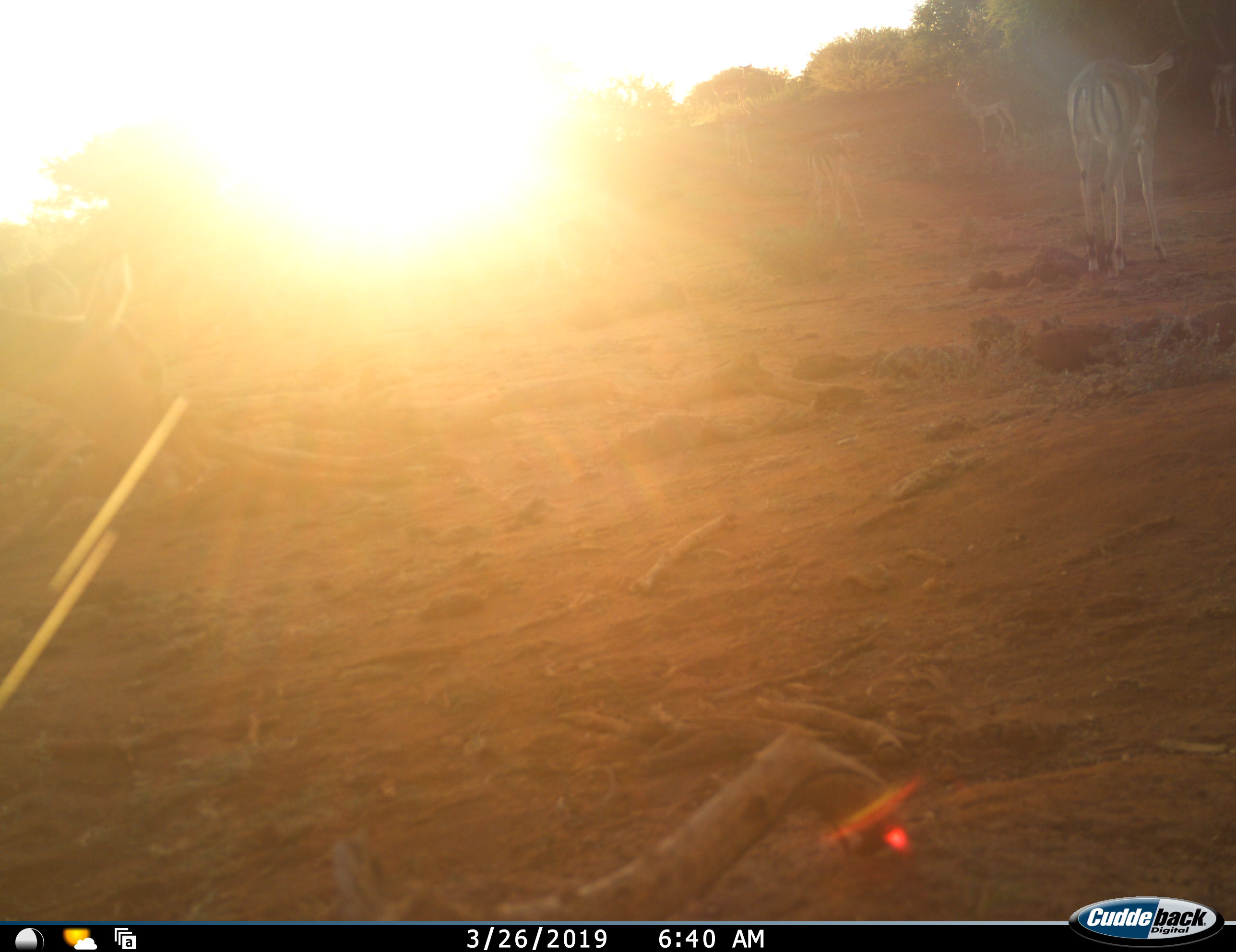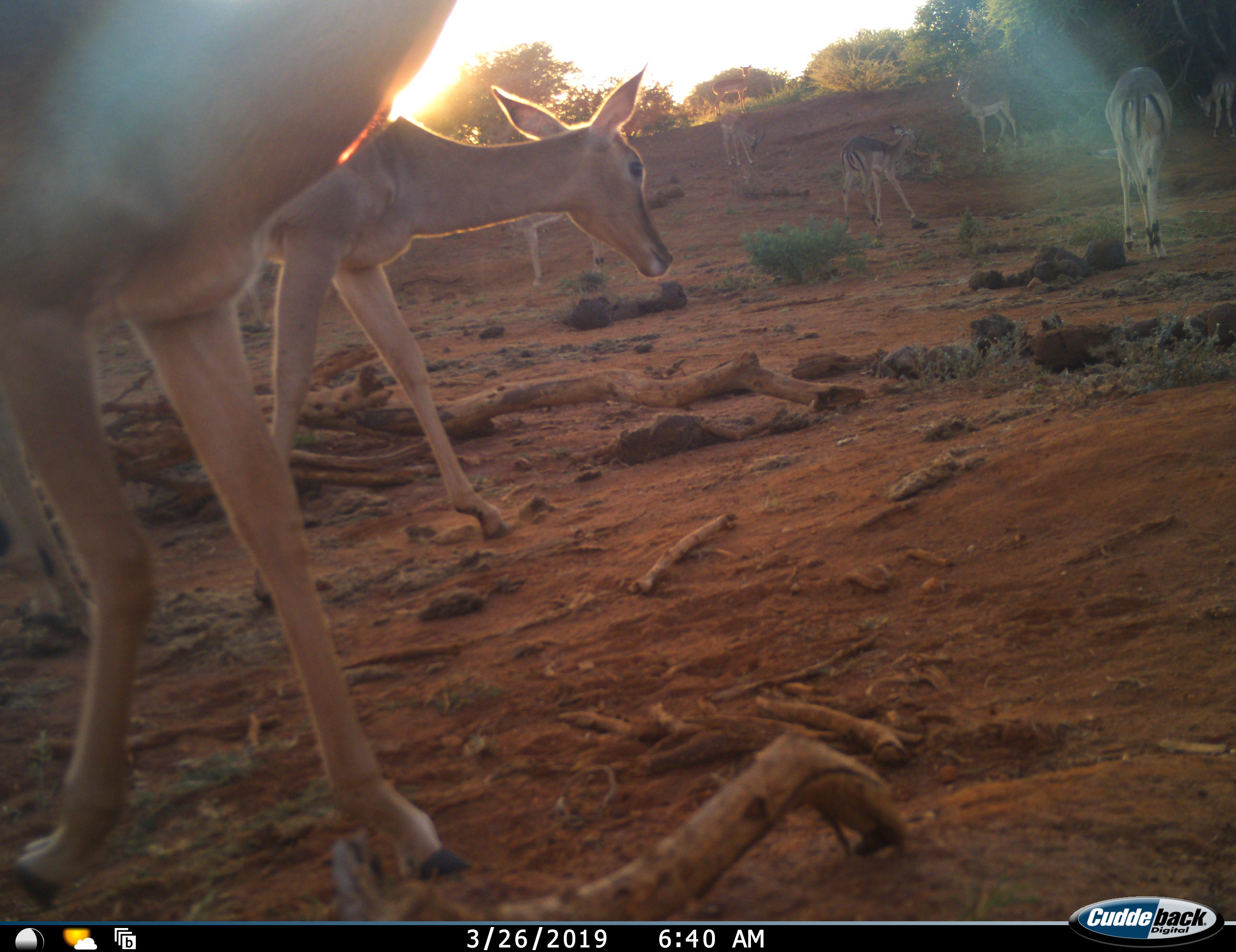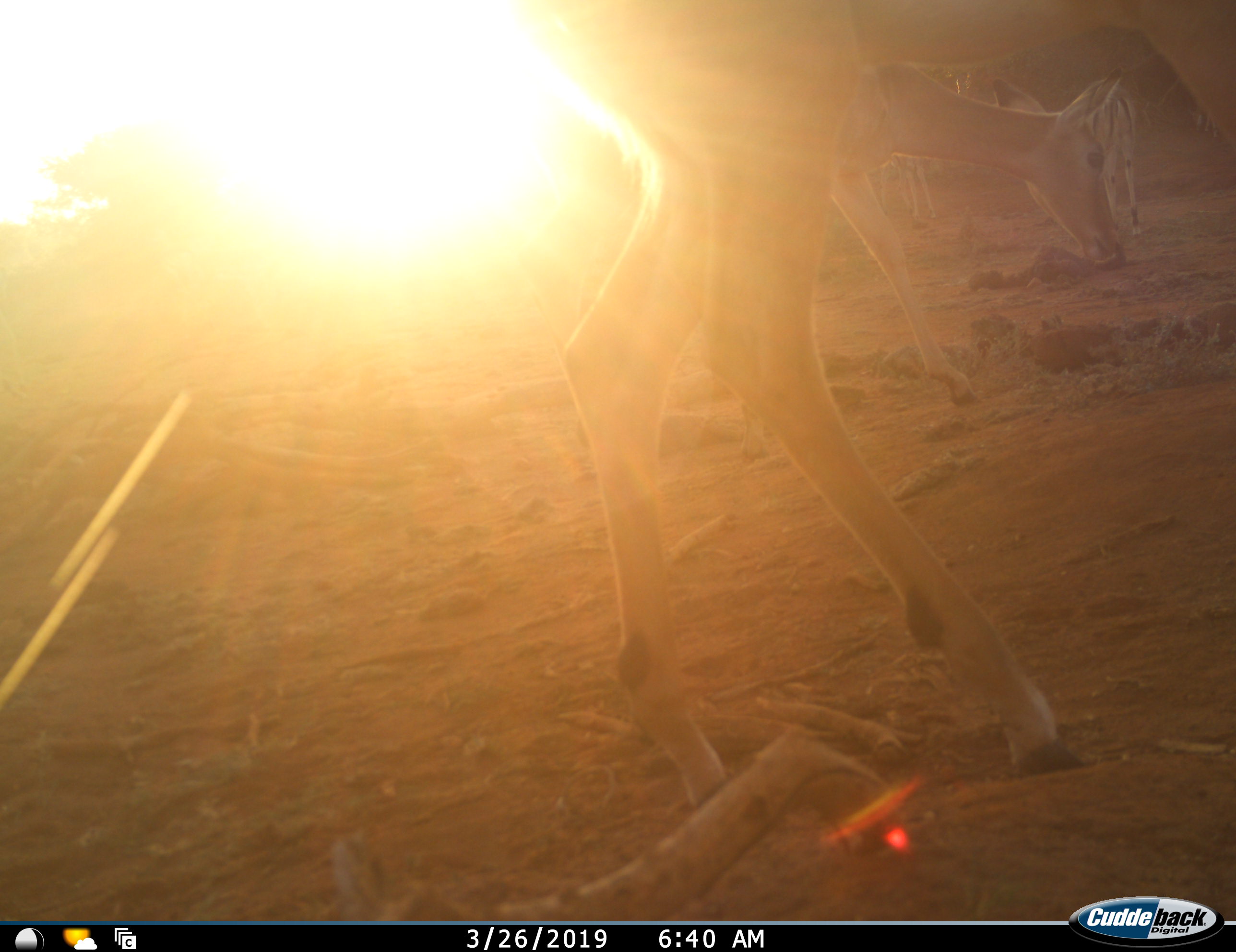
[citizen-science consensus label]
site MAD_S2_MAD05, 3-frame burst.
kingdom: Animalia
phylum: Chordata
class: Mammalia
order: Artiodactyla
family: Bovidae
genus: Aepyceros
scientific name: Aepyceros melampus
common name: impala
Impala (Aepyceros melampus), count 8. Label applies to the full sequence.